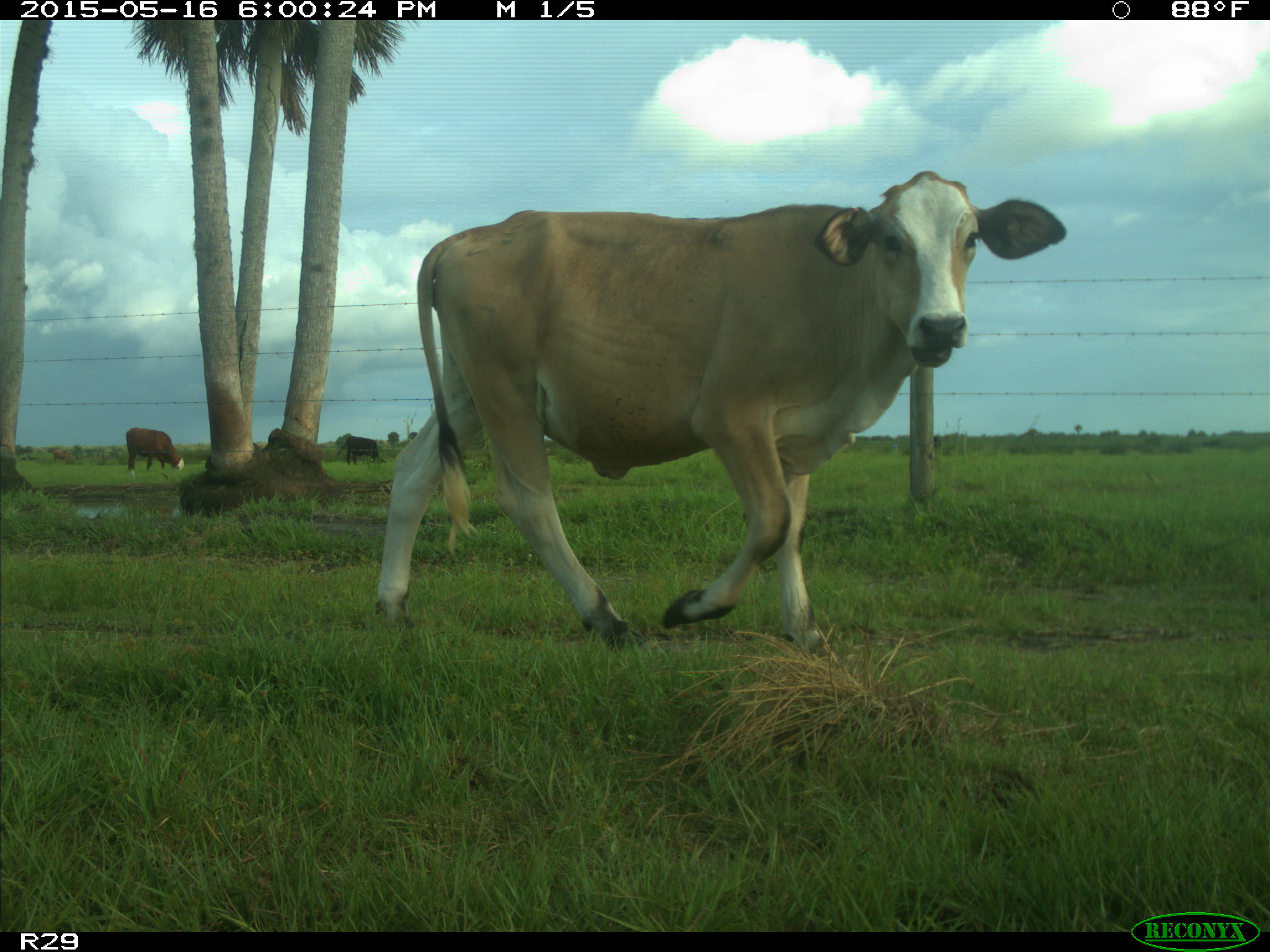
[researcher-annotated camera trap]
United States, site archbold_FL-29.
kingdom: Animalia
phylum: Chordata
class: Mammalia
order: Artiodactyla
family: Bovidae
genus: Bos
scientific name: Bos taurus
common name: domestic cow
Bos taurus (domestic cow).